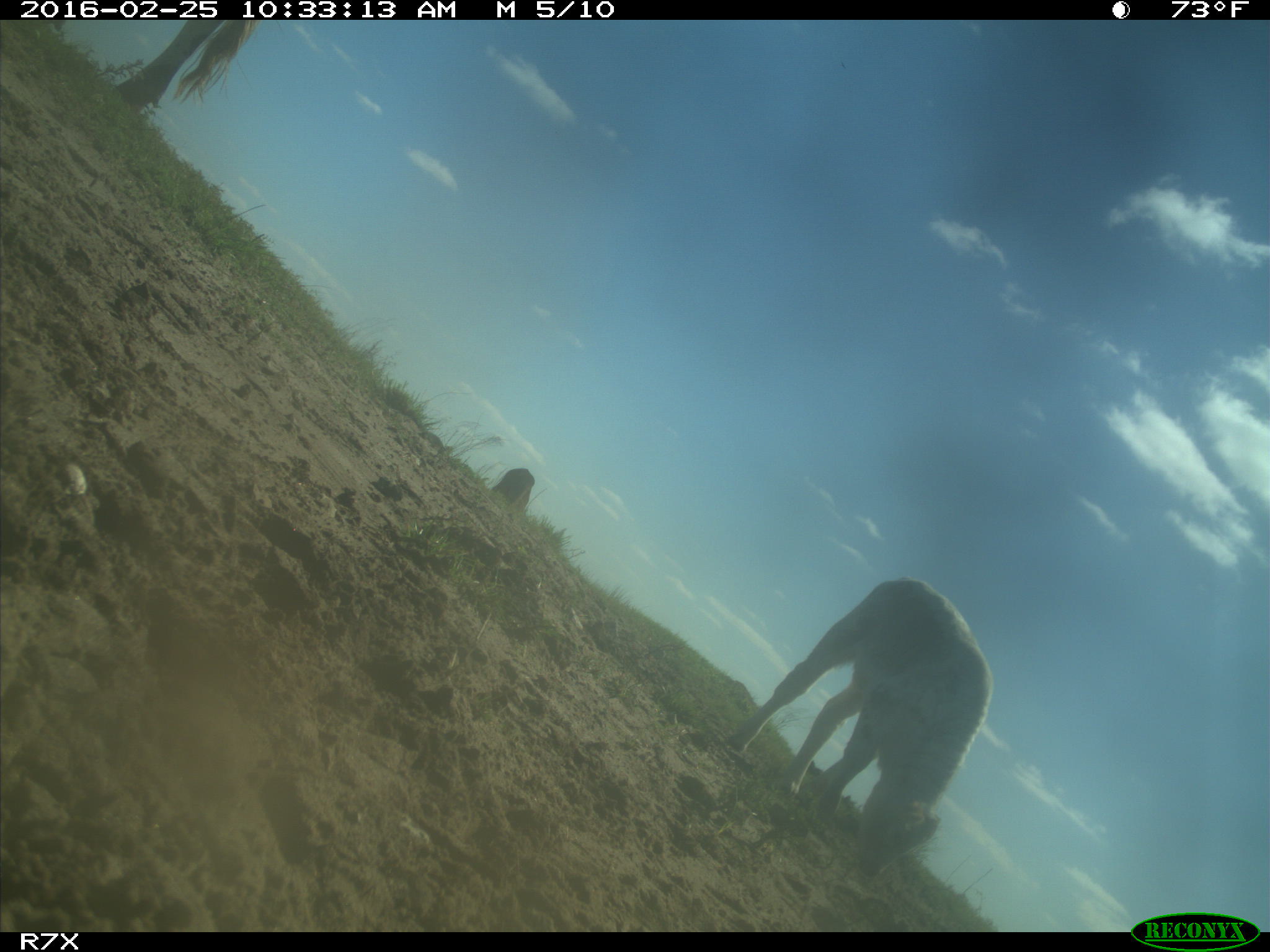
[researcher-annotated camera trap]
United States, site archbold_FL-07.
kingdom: Animalia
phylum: Chordata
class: Mammalia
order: Artiodactyla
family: Bovidae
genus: Bos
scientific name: Bos taurus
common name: domestic cow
Bos taurus (domestic cow).